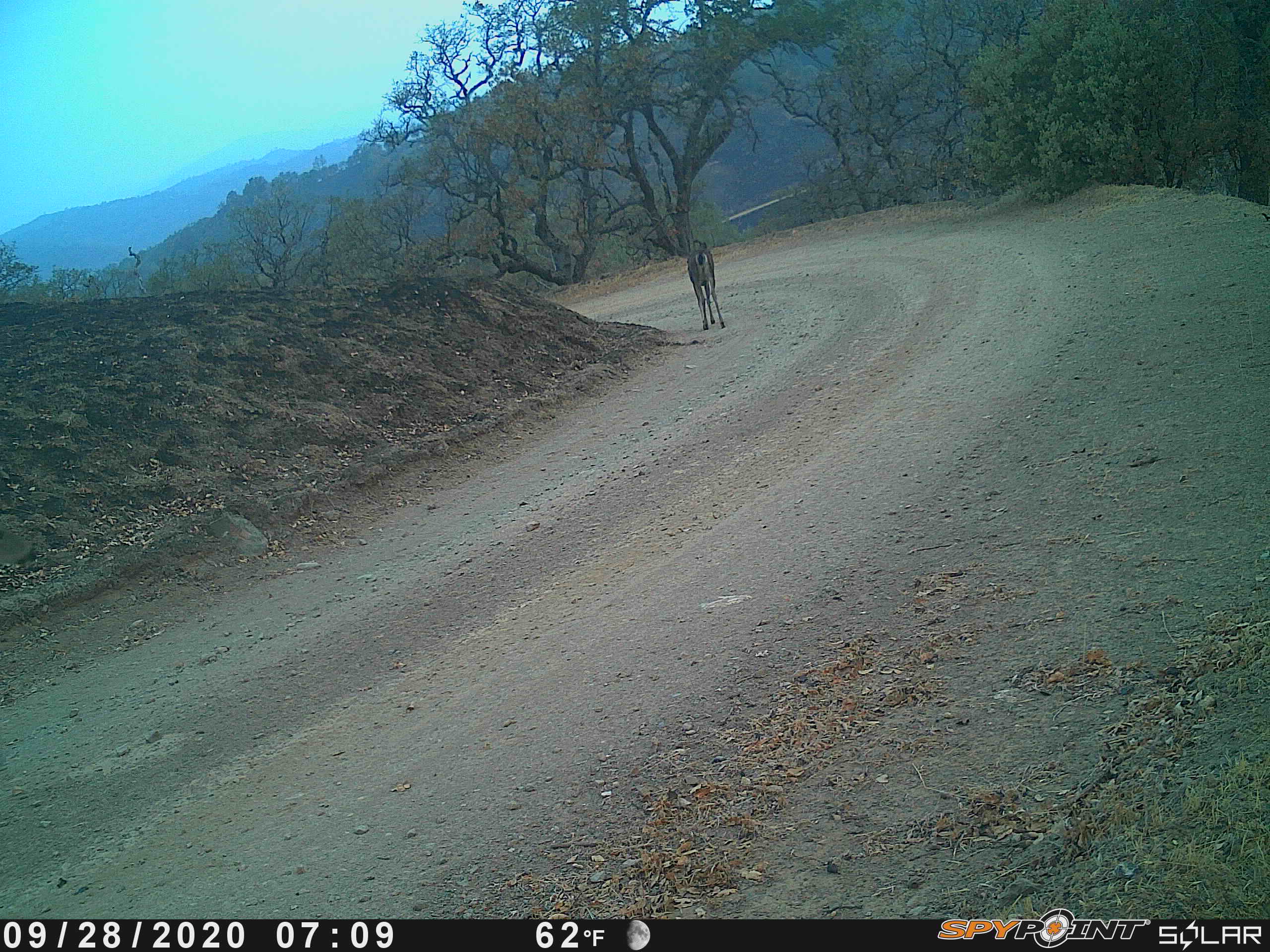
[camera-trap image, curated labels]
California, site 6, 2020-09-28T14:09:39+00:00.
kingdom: Animalia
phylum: Chordata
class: Mammalia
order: Artiodactyla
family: Cervidae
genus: Odocoileus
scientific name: Odocoileus hemionus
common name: mule deer